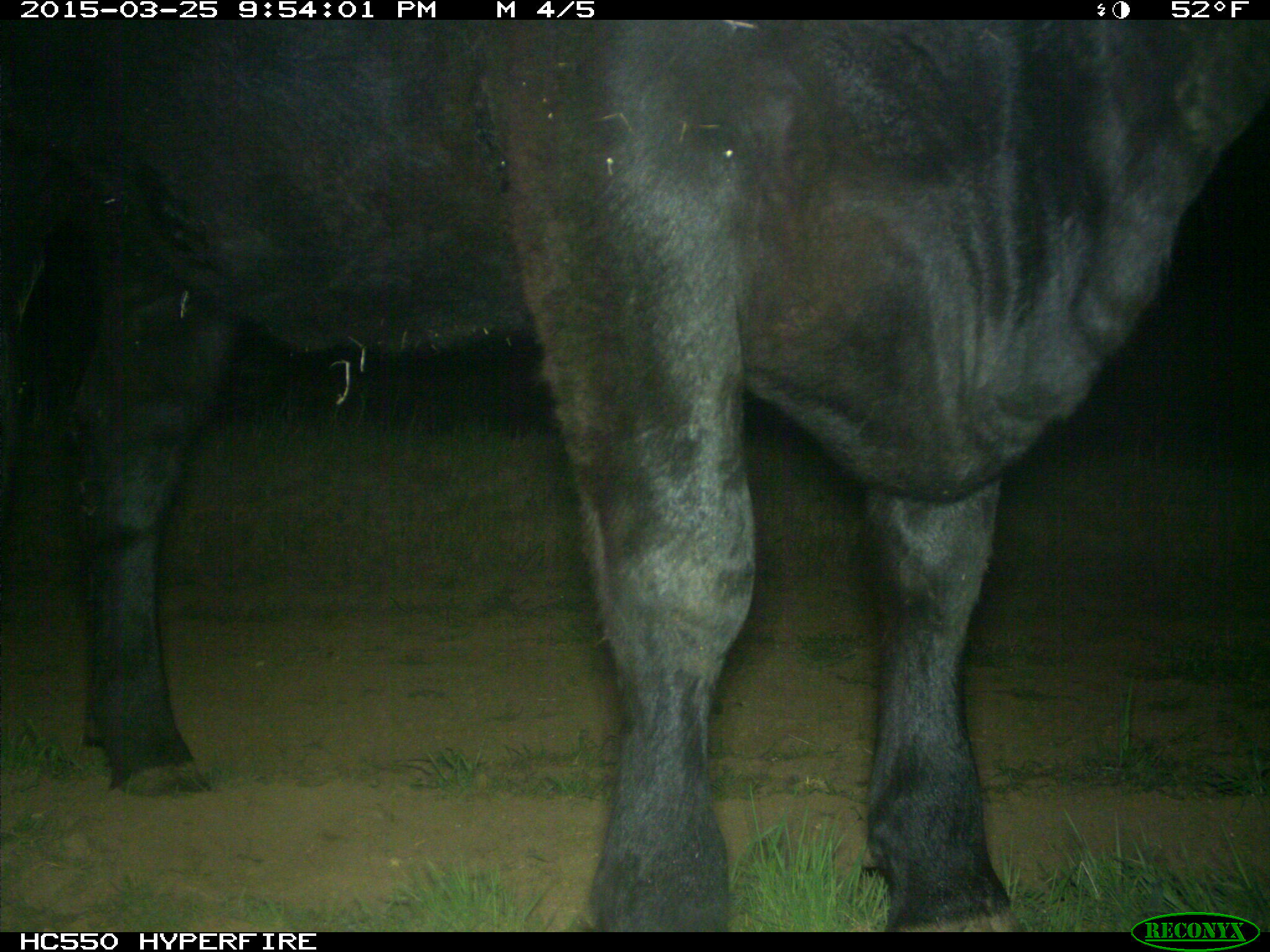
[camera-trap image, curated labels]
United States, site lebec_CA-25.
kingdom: Animalia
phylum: Chordata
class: Mammalia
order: Artiodactyla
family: Bovidae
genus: Bos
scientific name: Bos taurus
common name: domestic cow